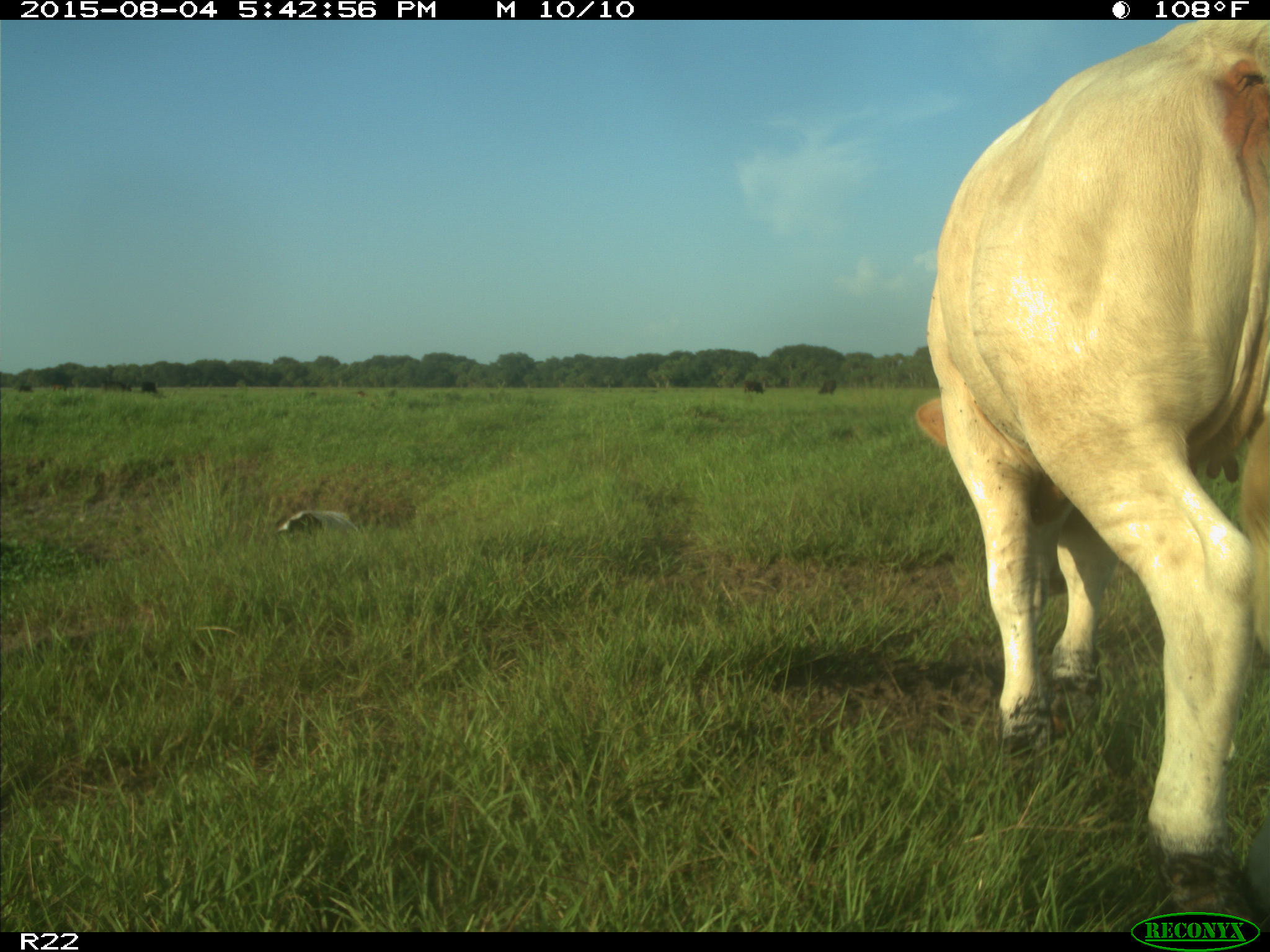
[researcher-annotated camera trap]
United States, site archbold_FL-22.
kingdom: Animalia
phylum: Chordata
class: Mammalia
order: Artiodactyla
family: Bovidae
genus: Bos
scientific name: Bos taurus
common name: domestic cow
Bos taurus (domestic cow).